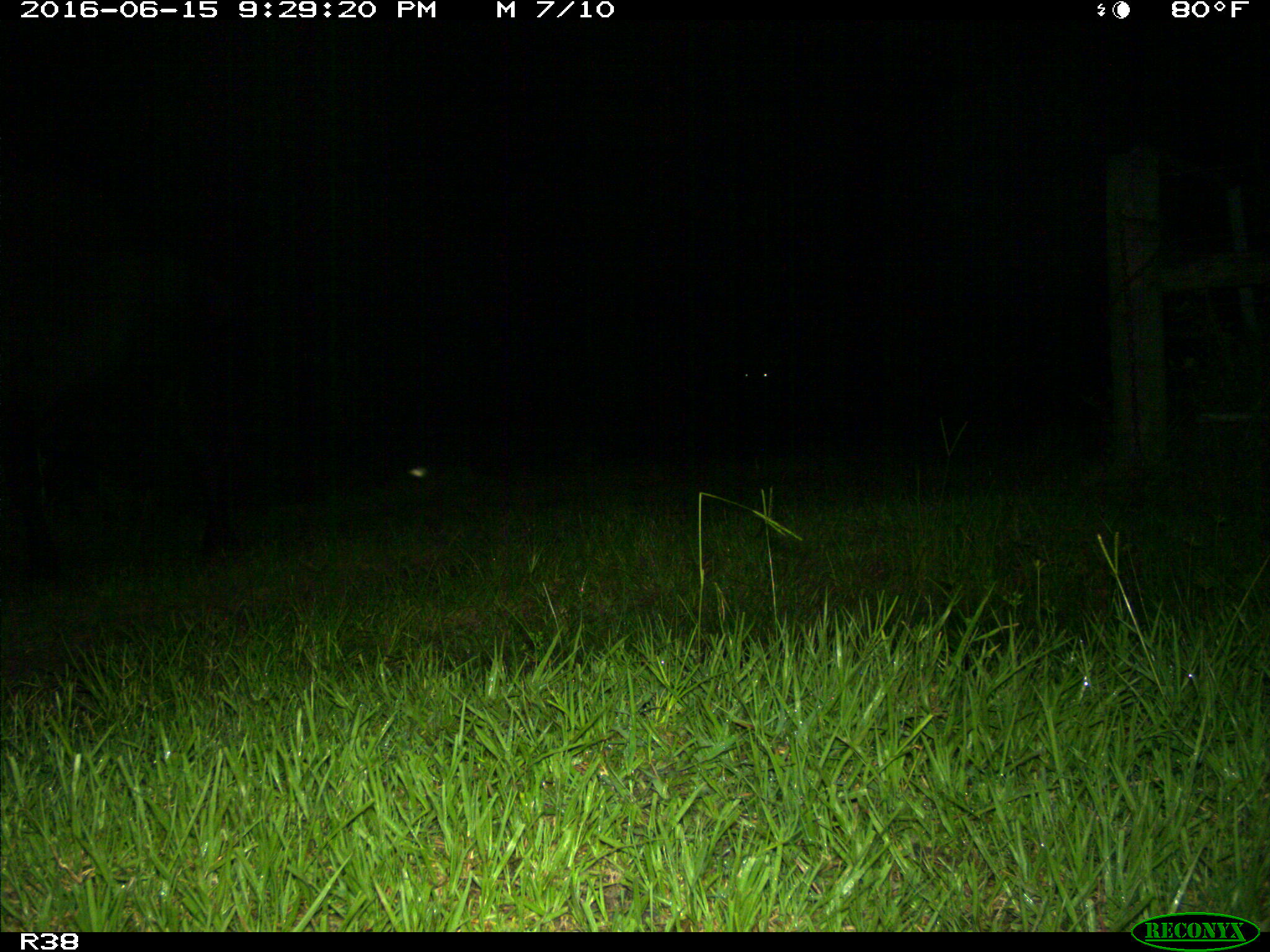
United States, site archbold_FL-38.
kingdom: Animalia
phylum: Chordata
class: Mammalia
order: Artiodactyla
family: Bovidae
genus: Bos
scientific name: Bos taurus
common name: domestic cow